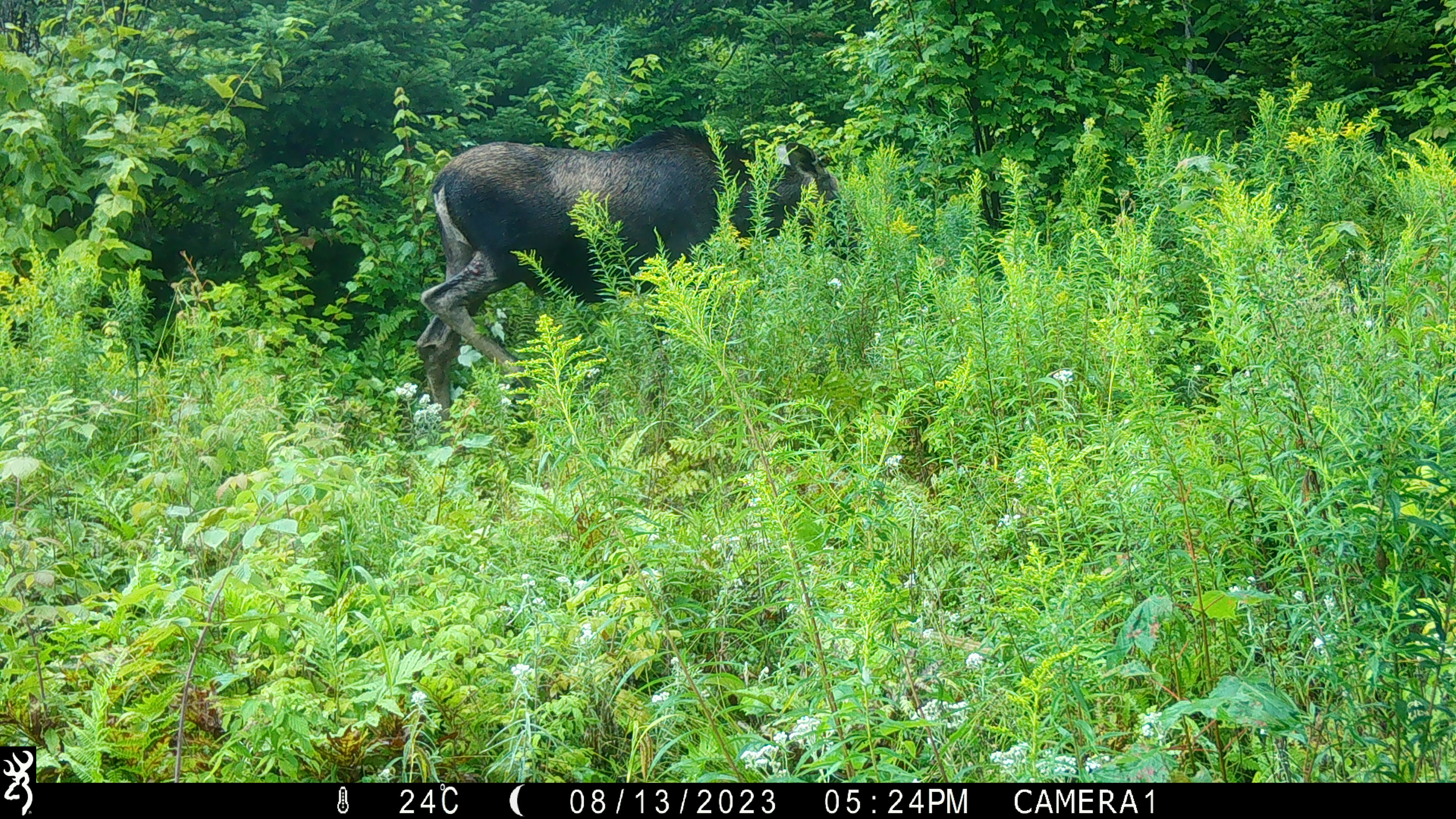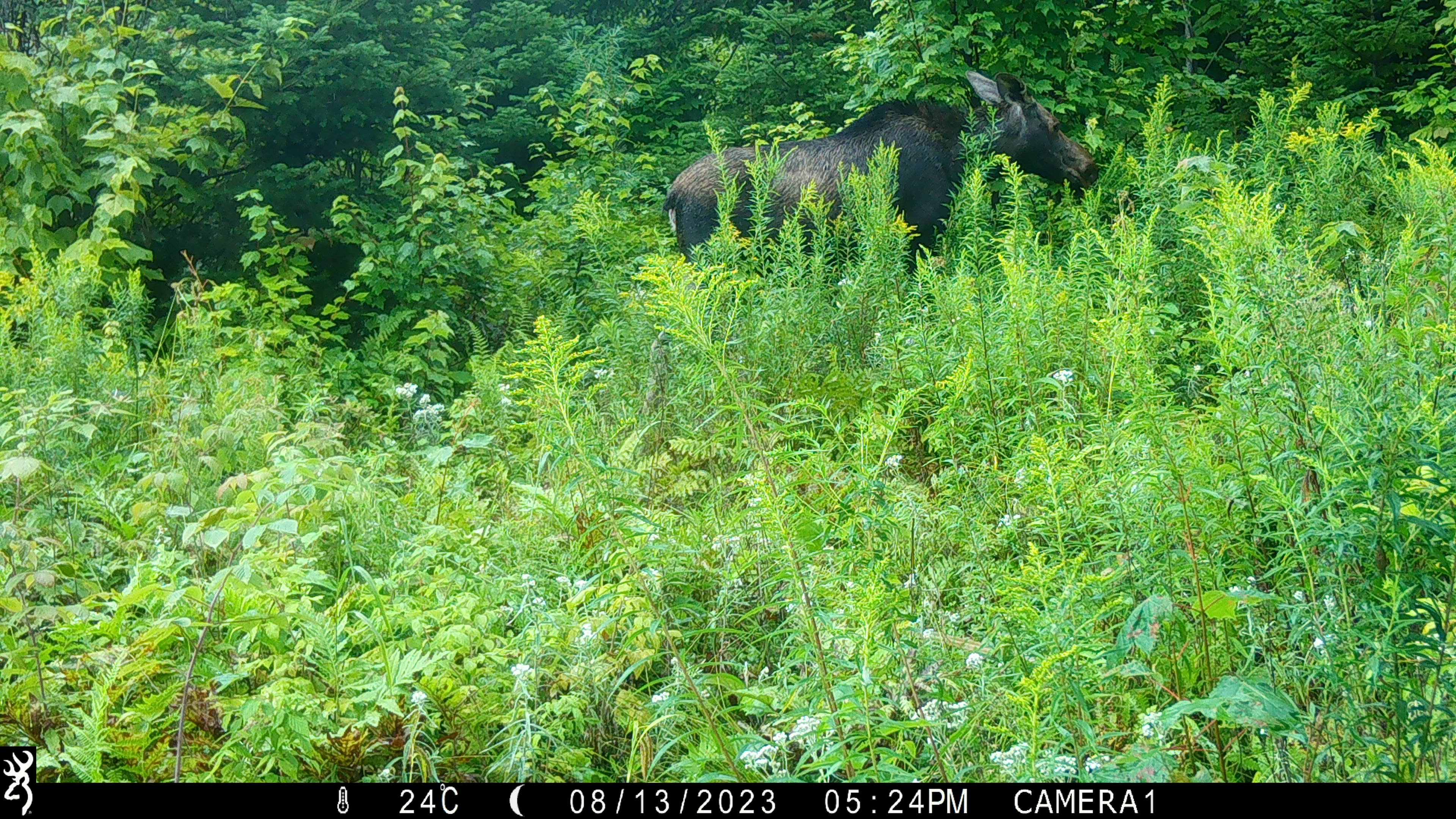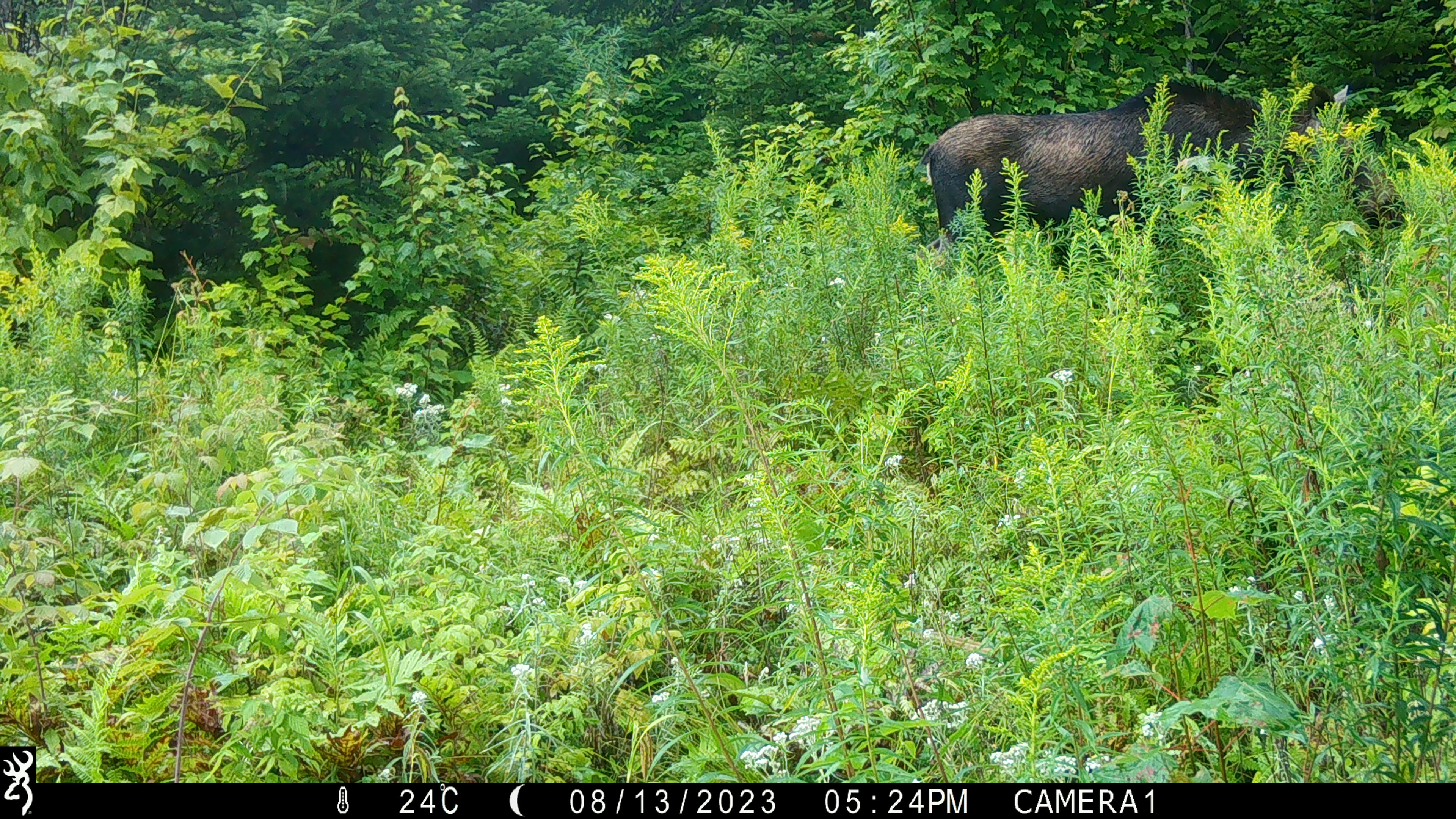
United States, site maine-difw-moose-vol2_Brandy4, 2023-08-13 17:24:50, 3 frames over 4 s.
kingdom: Animalia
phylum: Chordata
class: Mammalia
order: Artiodactyla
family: Cervidae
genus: Alces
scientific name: Alces alces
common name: moose